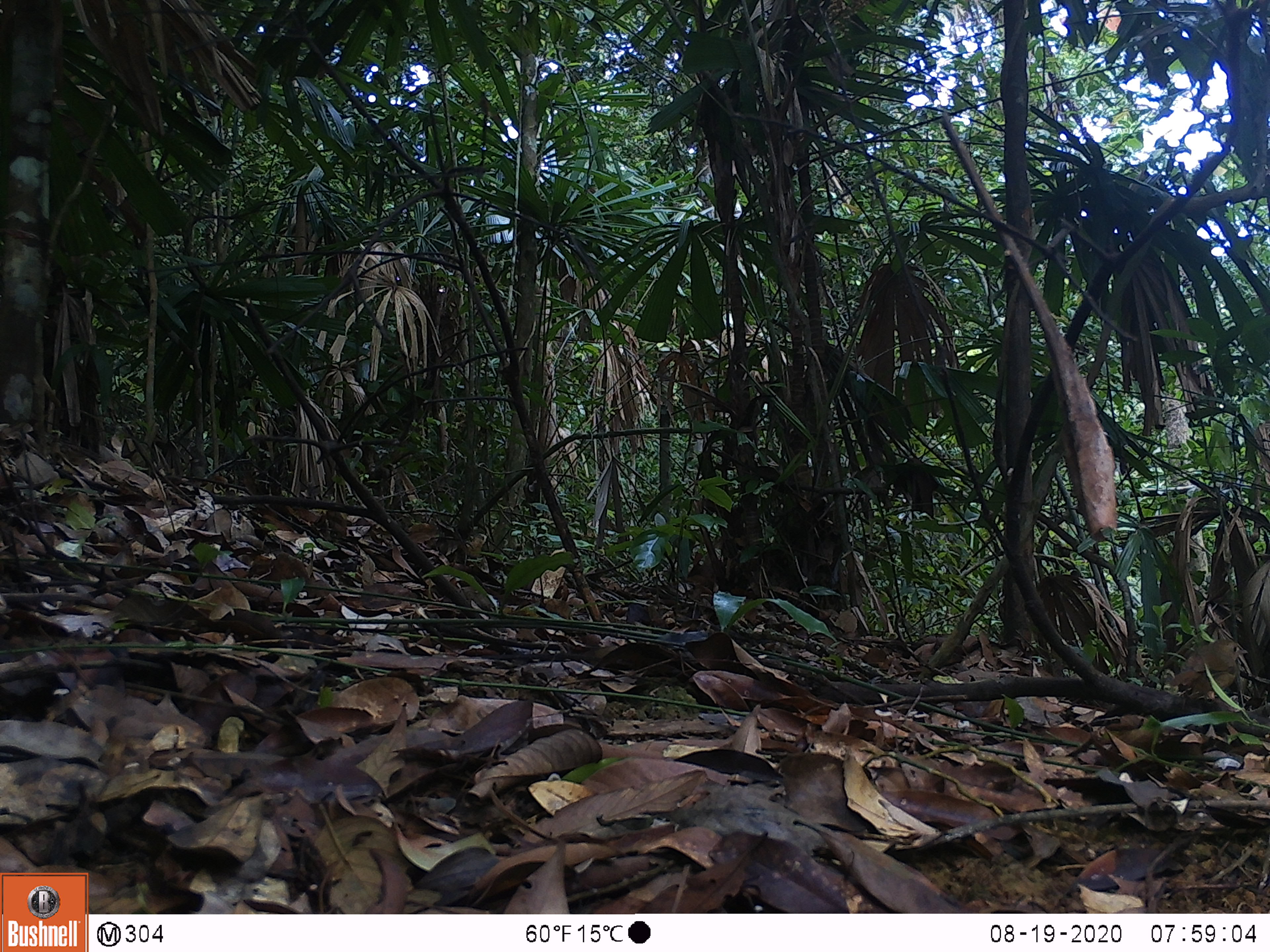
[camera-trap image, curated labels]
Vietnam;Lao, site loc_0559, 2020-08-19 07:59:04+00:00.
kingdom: Animalia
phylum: Chordata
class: Aves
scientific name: Aves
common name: bird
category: unidentified bird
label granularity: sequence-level